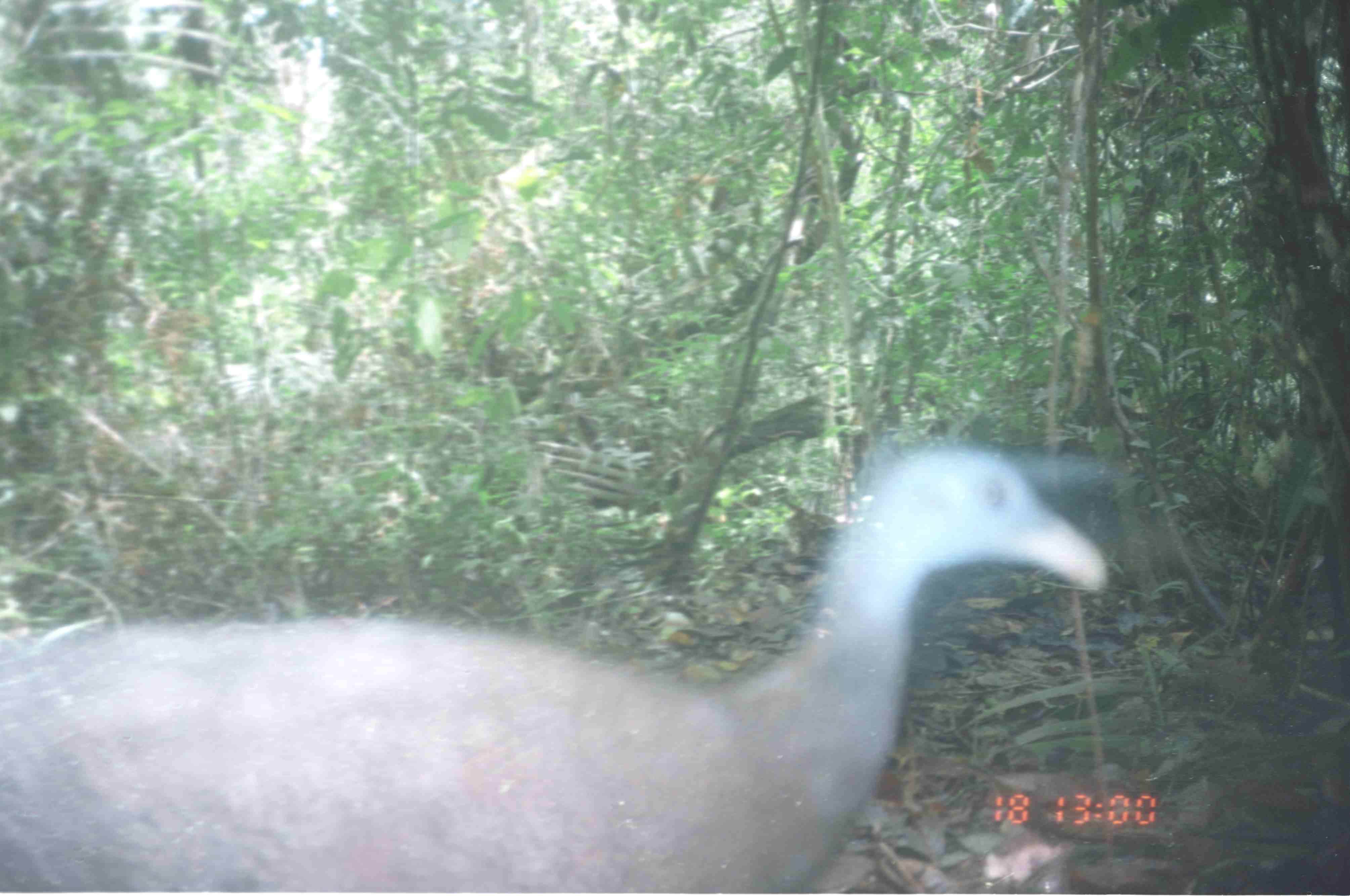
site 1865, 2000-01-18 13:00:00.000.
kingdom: Animalia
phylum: Chordata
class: Aves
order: Galliformes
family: Phasianidae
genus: Argusianus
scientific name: Argusianus argus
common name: great argus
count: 1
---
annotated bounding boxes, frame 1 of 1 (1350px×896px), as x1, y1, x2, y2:
argusianus argus: 1, 445, 1109, 894